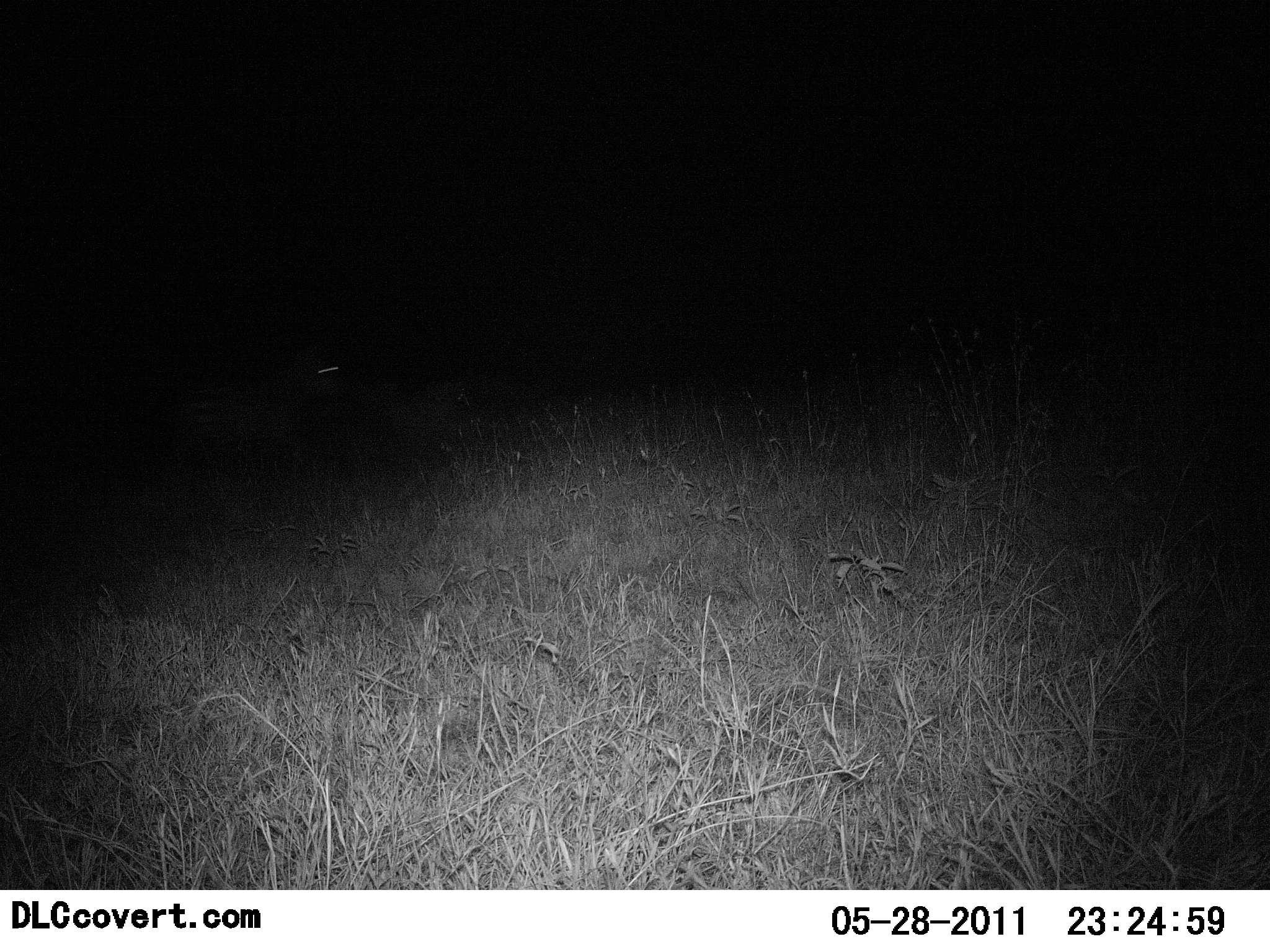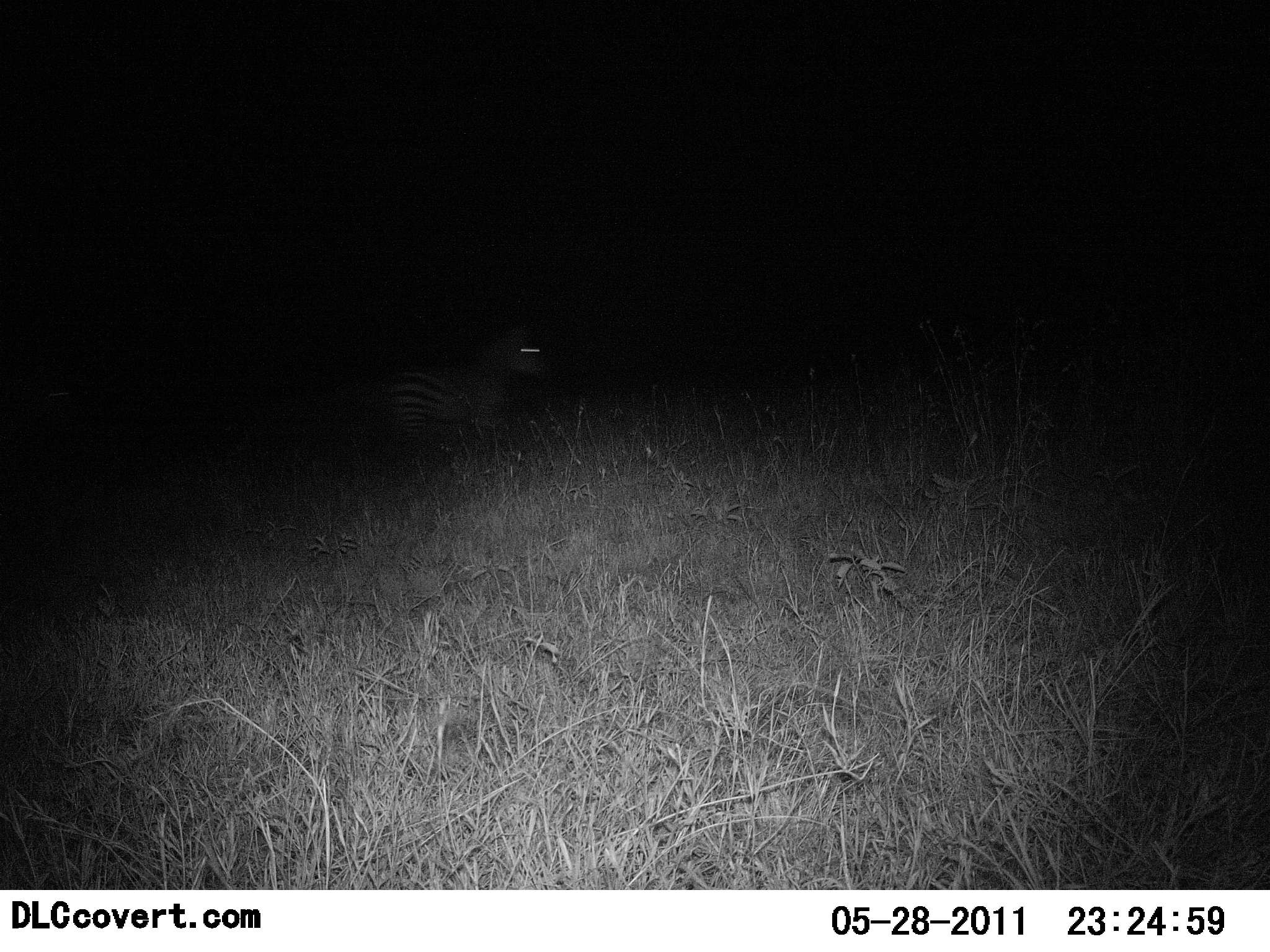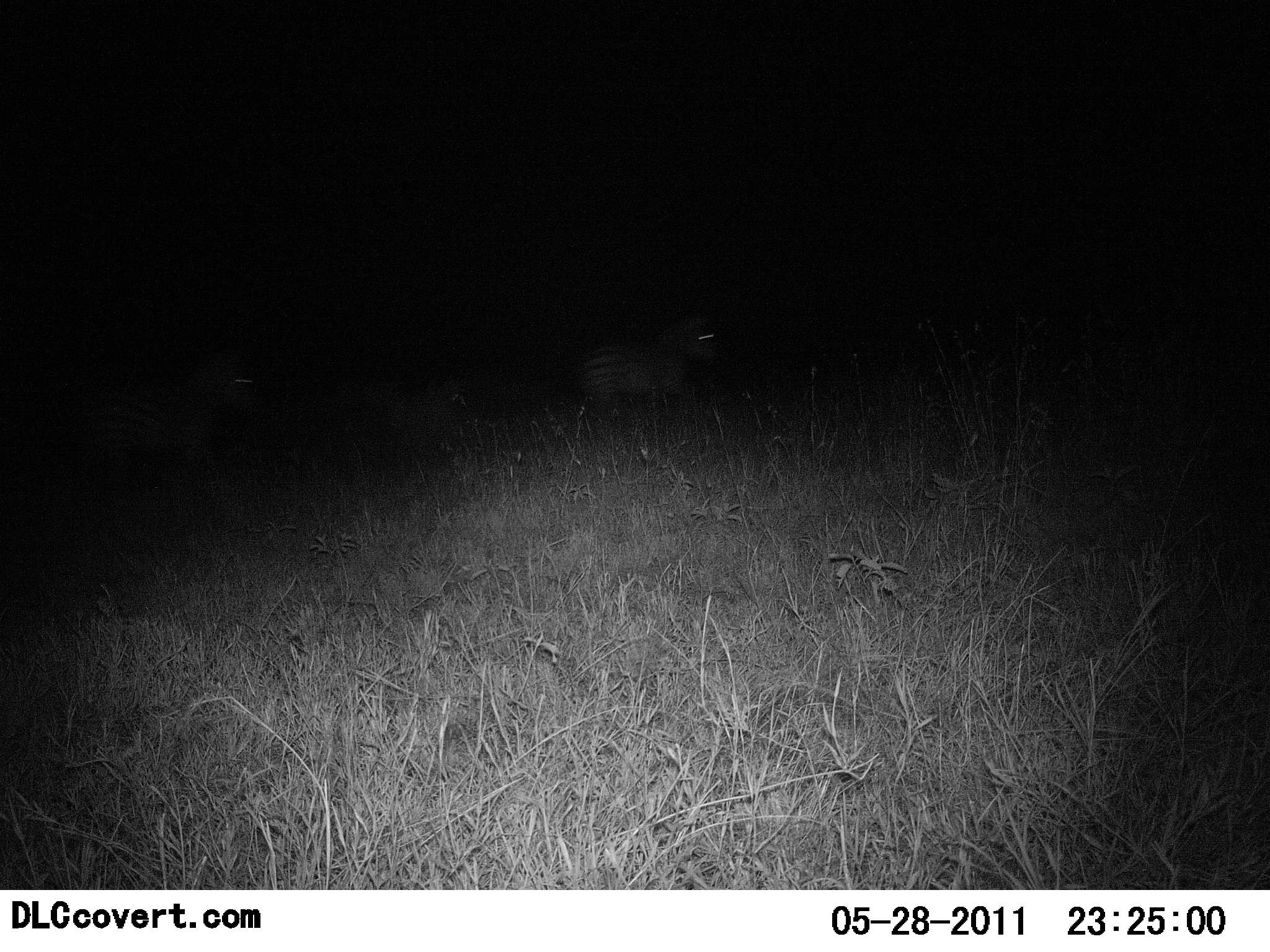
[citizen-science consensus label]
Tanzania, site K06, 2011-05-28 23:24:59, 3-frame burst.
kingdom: Animalia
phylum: Chordata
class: Mammalia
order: Perissodactyla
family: Equidae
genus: Equus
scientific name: Equus quagga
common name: plains zebra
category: zebra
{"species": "zebra (plains zebra) (Equus quagga)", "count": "2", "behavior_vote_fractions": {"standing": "0%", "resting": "0%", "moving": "100%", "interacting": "0%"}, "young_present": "0%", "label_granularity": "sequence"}